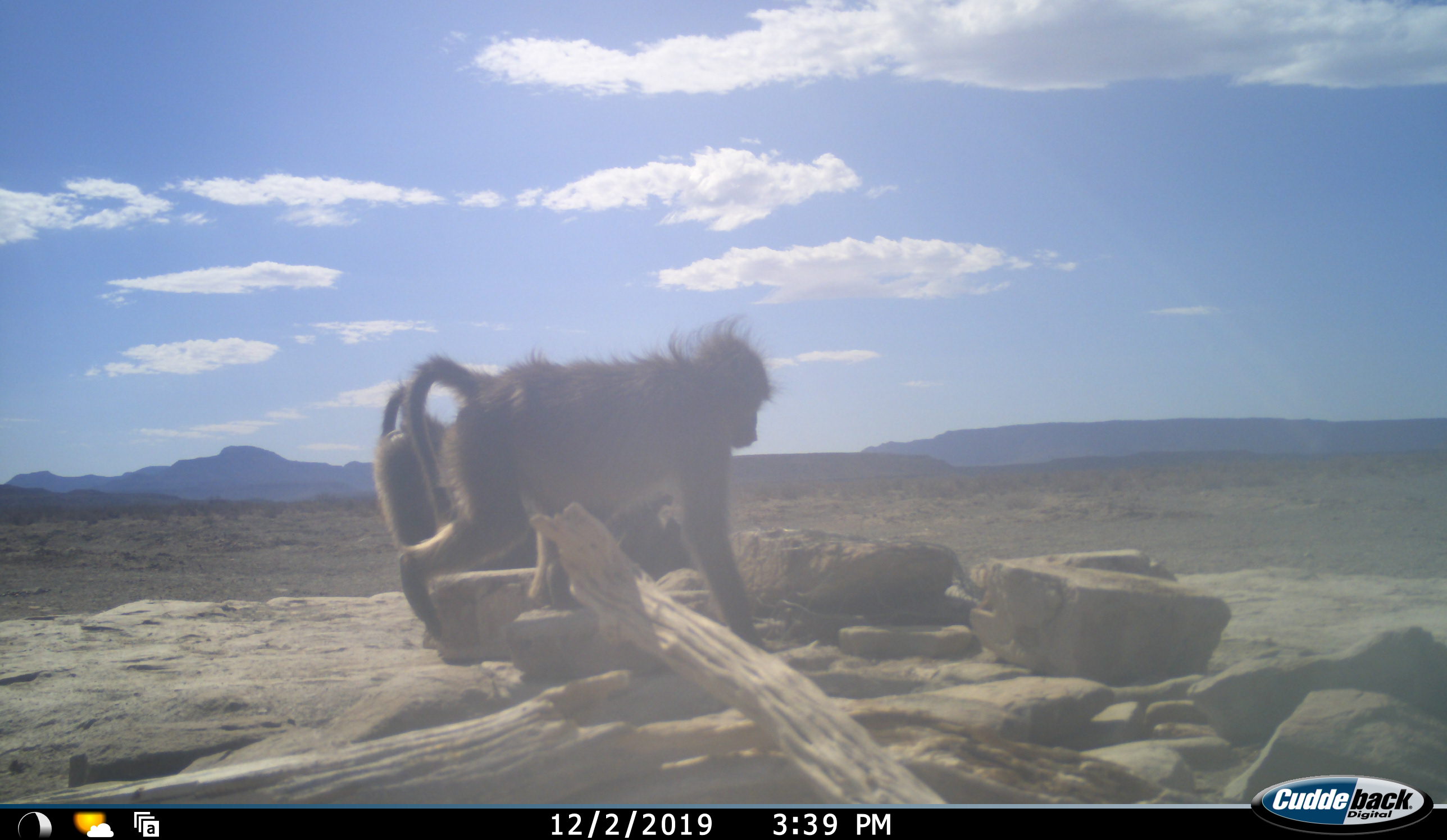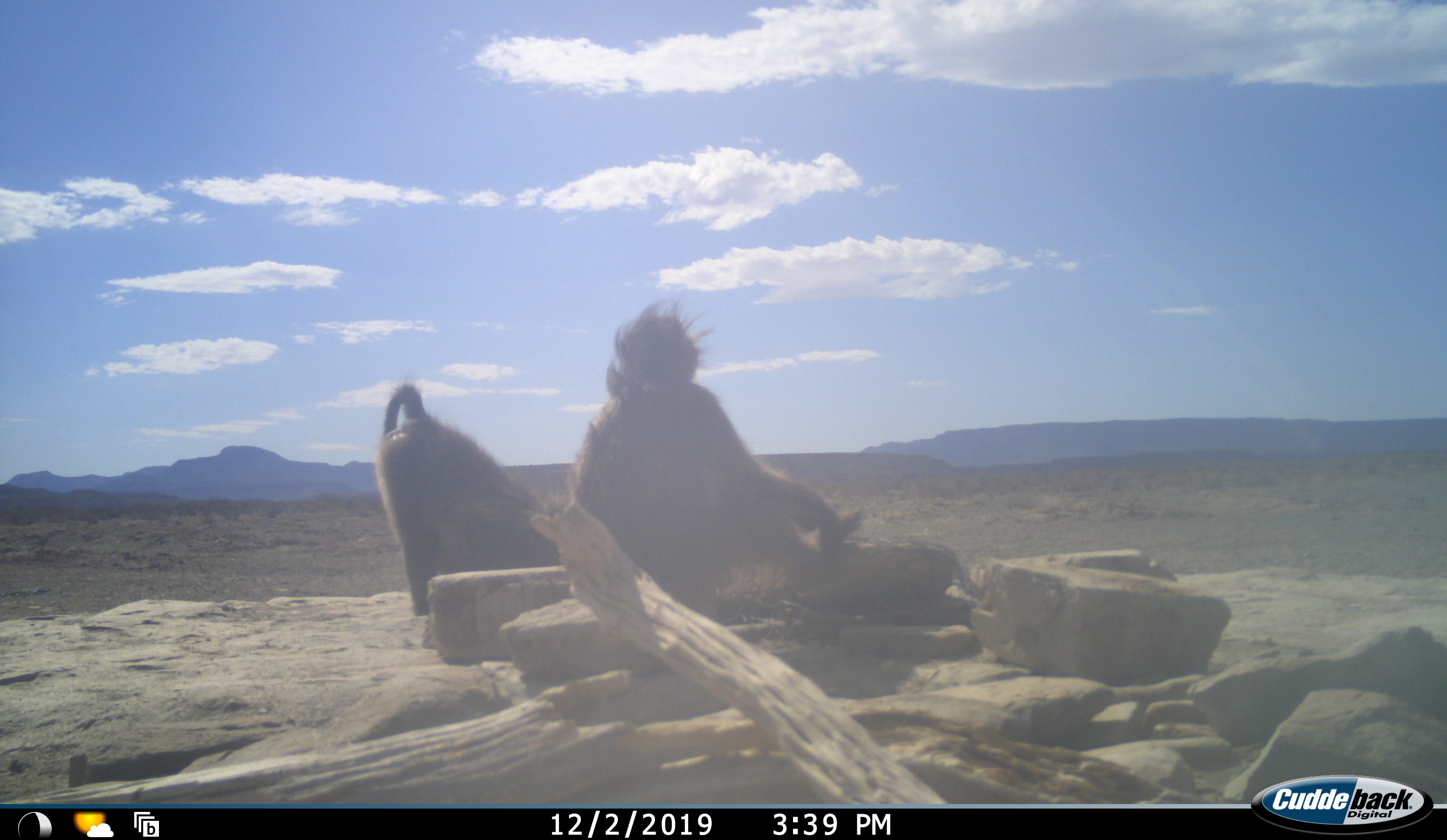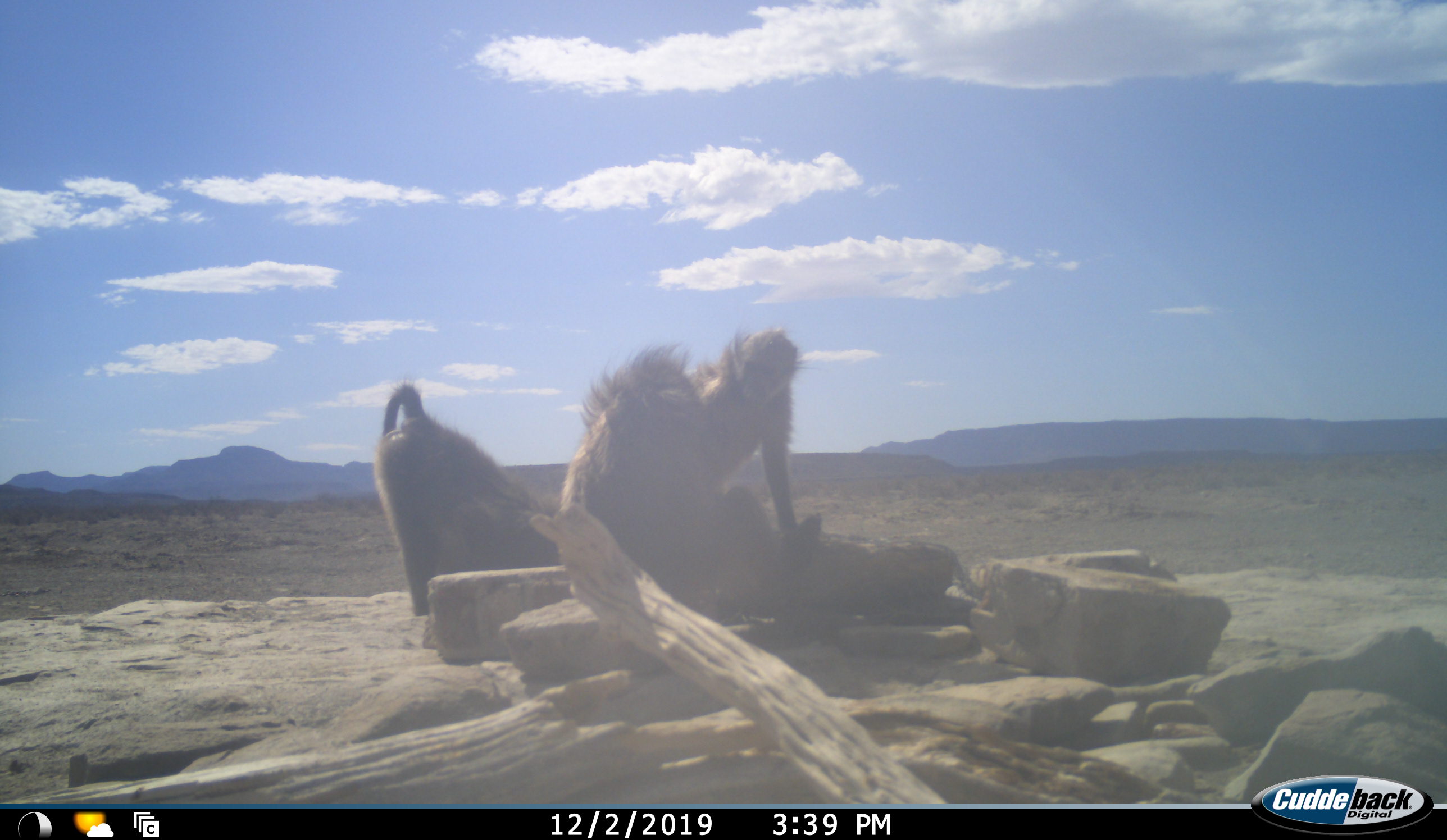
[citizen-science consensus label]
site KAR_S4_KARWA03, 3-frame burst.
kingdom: Animalia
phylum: Chordata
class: Mammalia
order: Primates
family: Cercopithecidae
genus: Papio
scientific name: Papio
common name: baboon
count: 3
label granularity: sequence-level